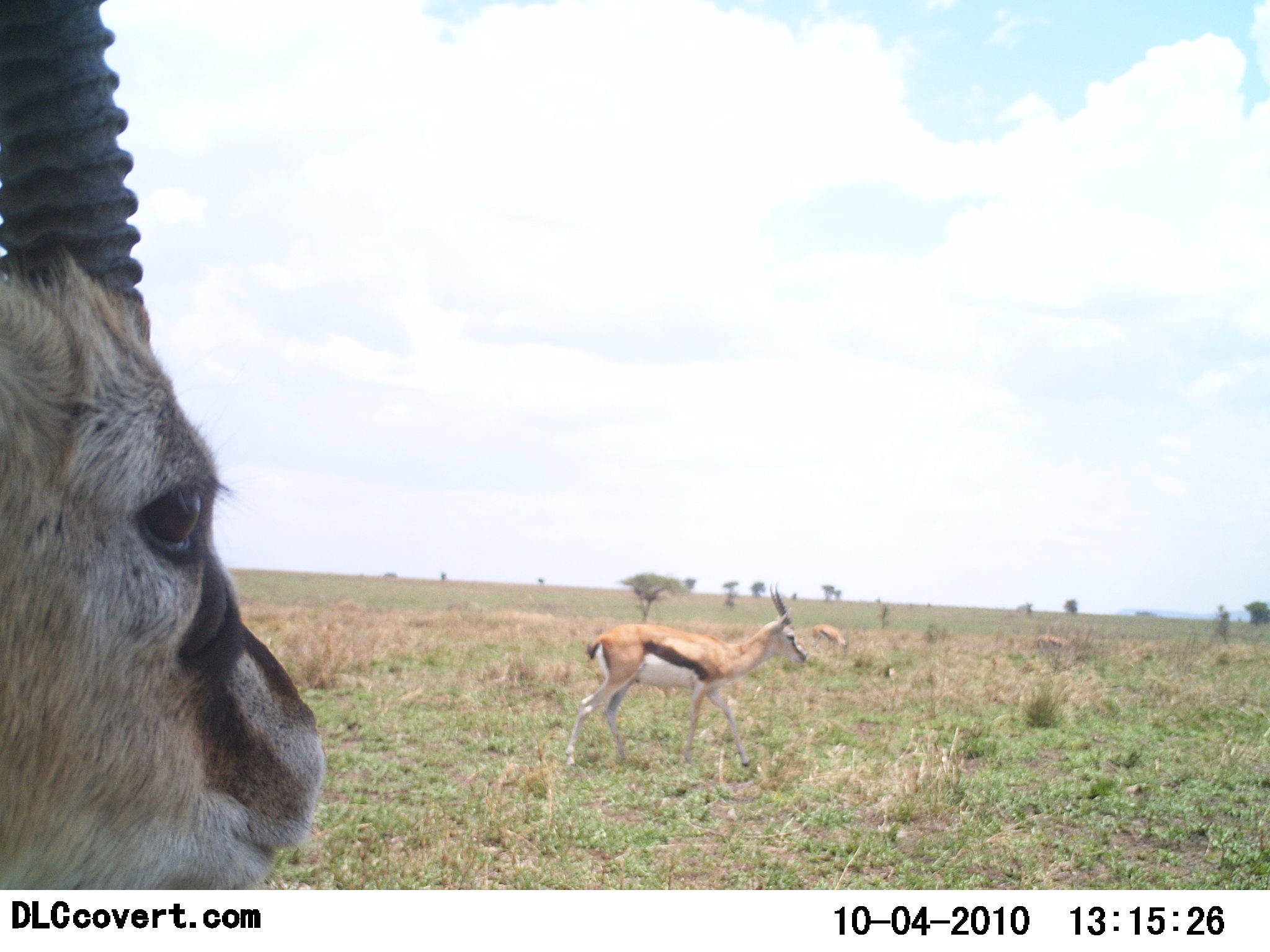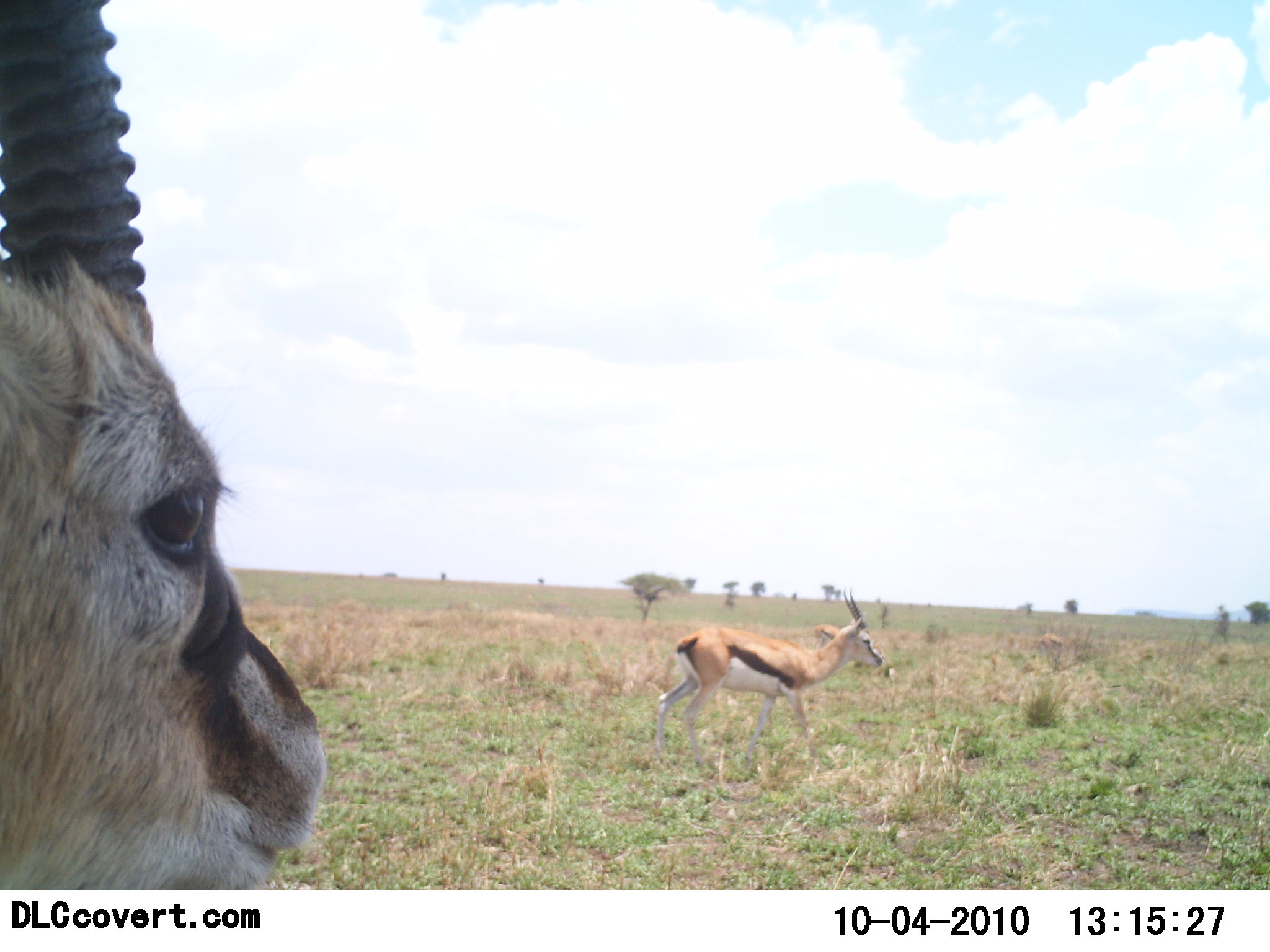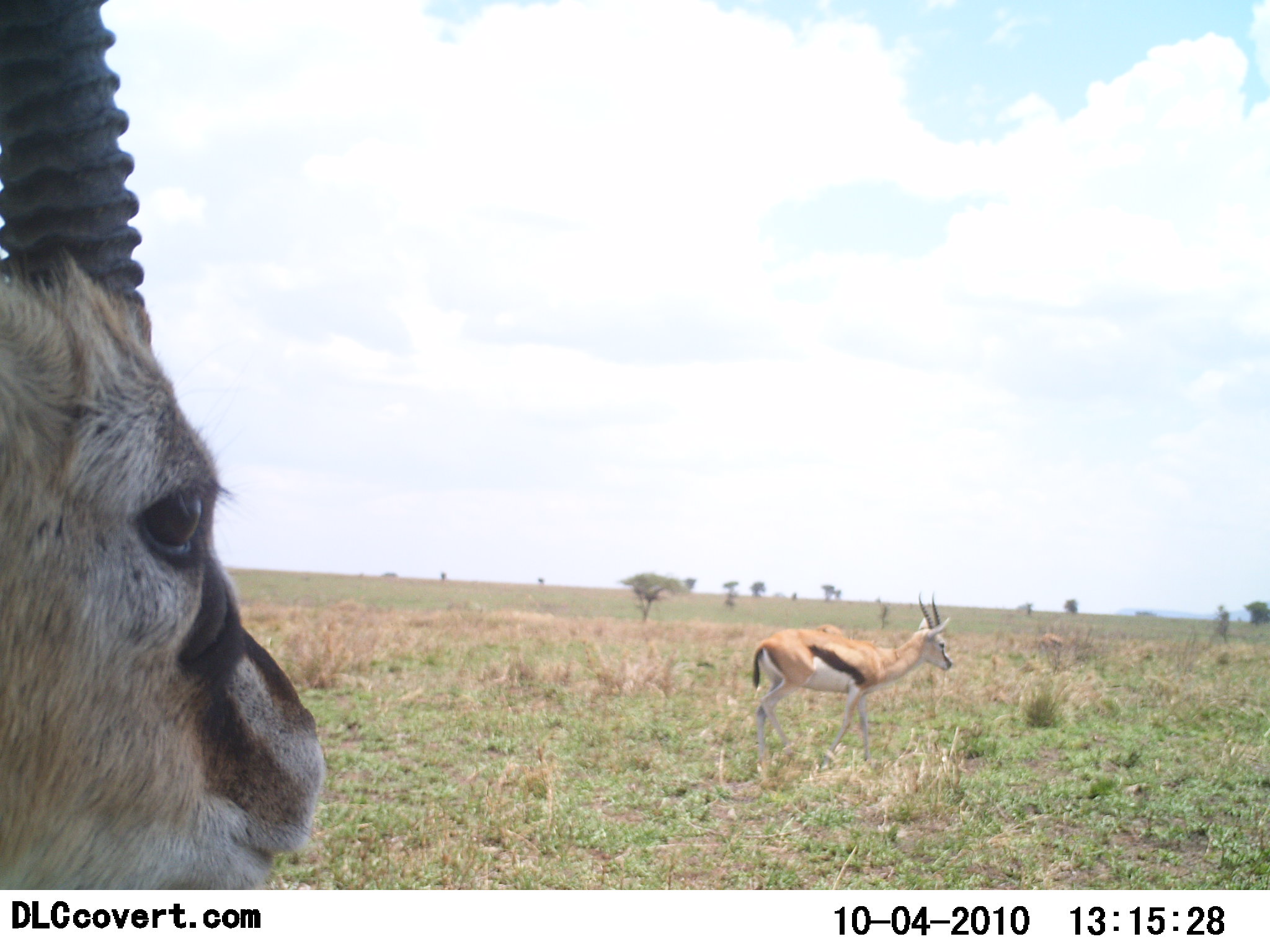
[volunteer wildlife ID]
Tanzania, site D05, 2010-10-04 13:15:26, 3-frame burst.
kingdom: Animalia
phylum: Chordata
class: Mammalia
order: Artiodactyla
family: Bovidae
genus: Eudorcas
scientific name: Eudorcas thomsonii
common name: thomson's gazelle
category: gazellethomsons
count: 2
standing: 69%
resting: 0%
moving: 75%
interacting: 0%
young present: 0%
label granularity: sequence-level